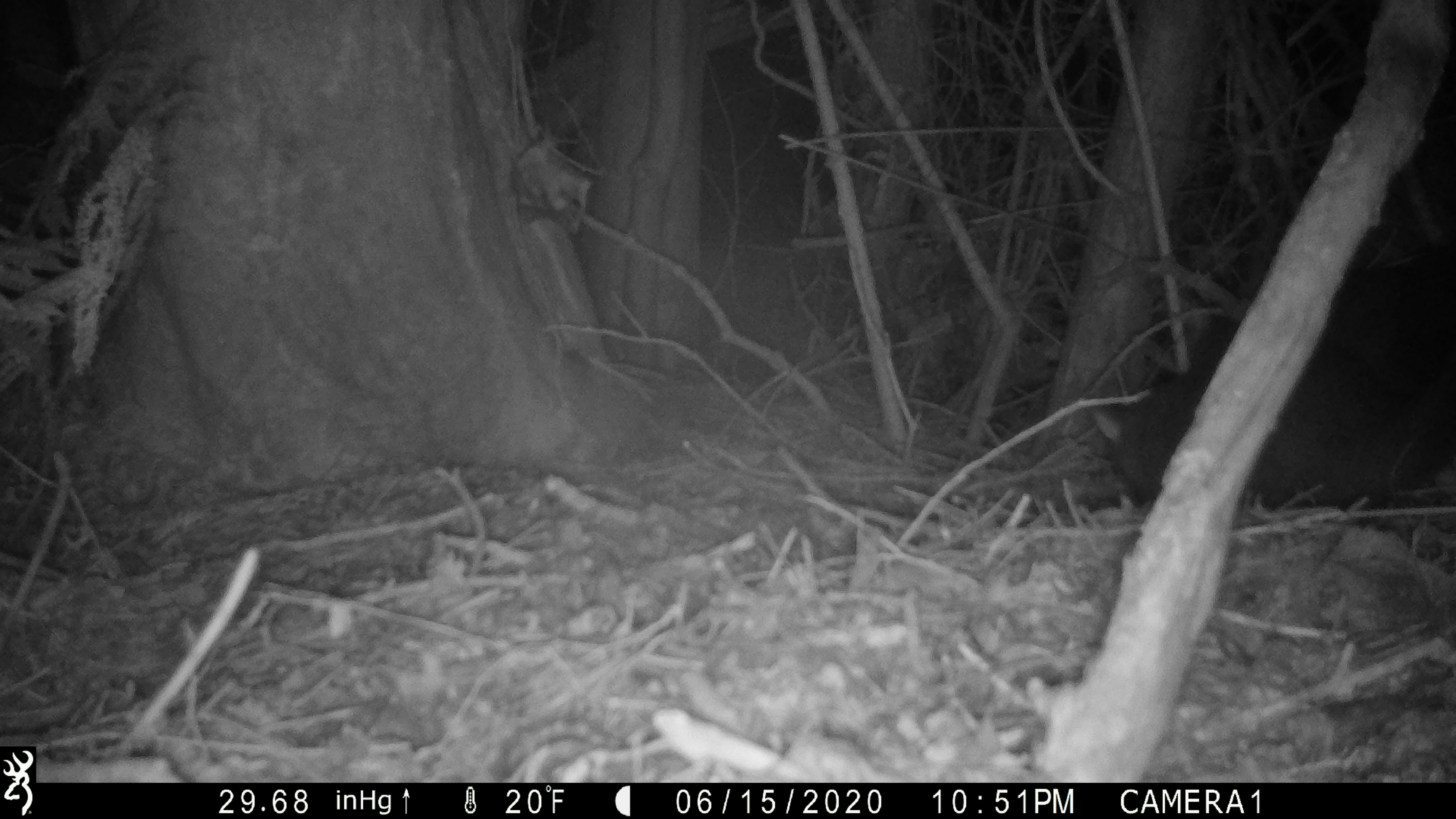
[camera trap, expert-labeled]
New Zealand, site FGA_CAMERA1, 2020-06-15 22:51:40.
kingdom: Animalia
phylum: Chordata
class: Mammalia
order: Diprotodontia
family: Phalangeridae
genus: Trichosurus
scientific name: Trichosurus vulpecula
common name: common brushtail possum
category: possum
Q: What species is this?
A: Possum (common brushtail possum) (Trichosurus vulpecula).